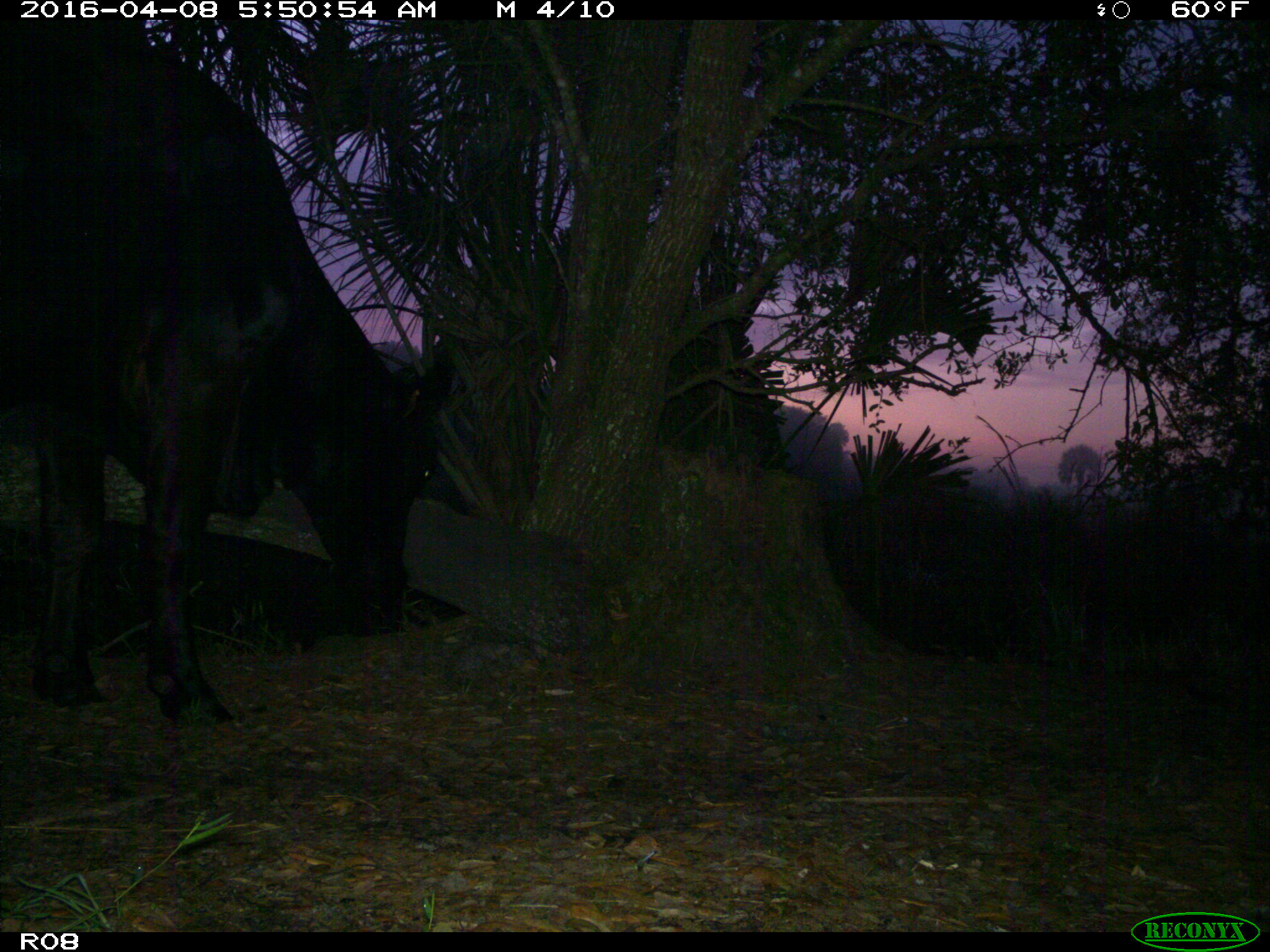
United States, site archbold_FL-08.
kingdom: Animalia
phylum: Chordata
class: Mammalia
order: Artiodactyla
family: Bovidae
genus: Bos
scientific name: Bos taurus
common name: domestic cow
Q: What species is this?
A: Bos taurus (domestic cow).